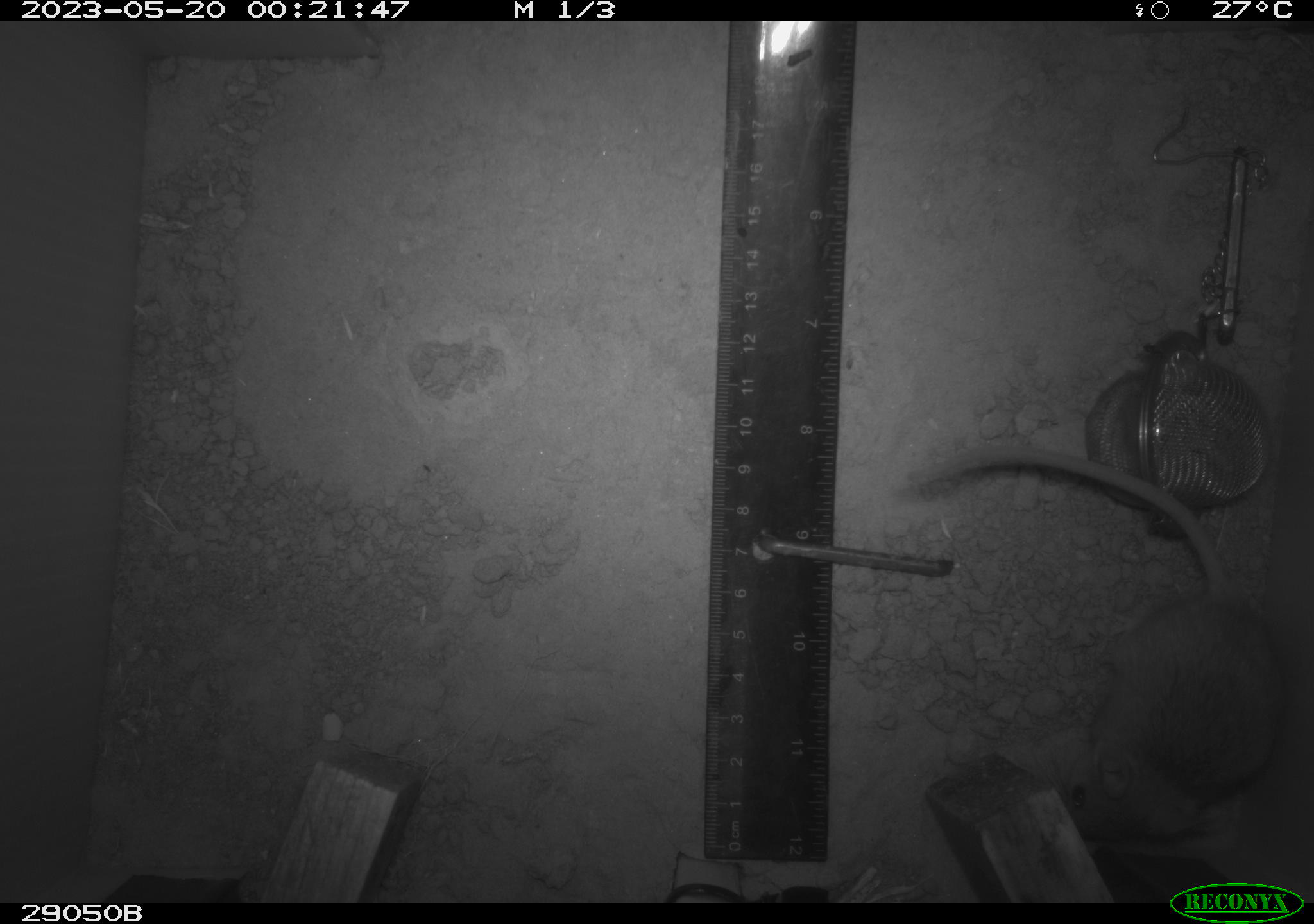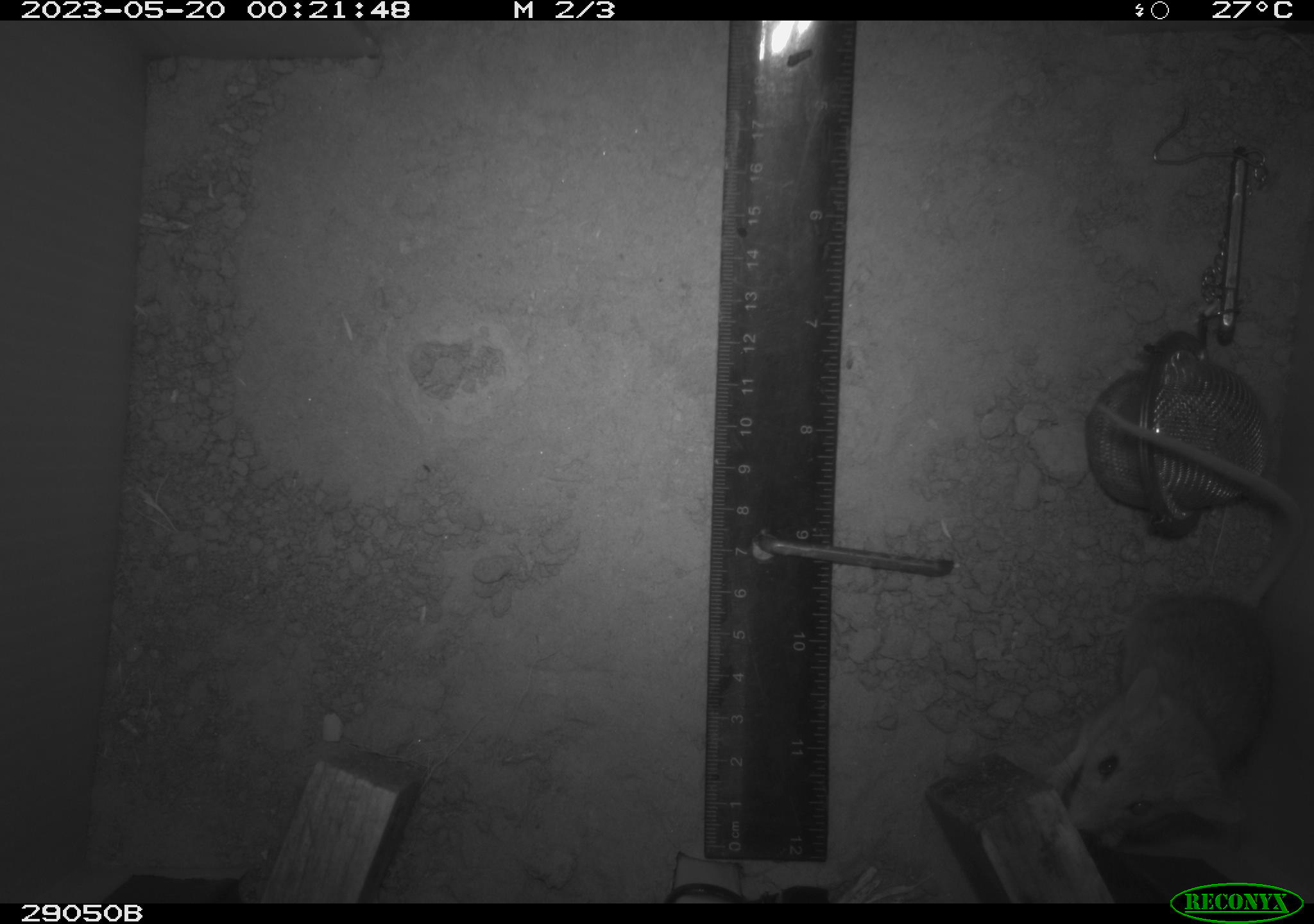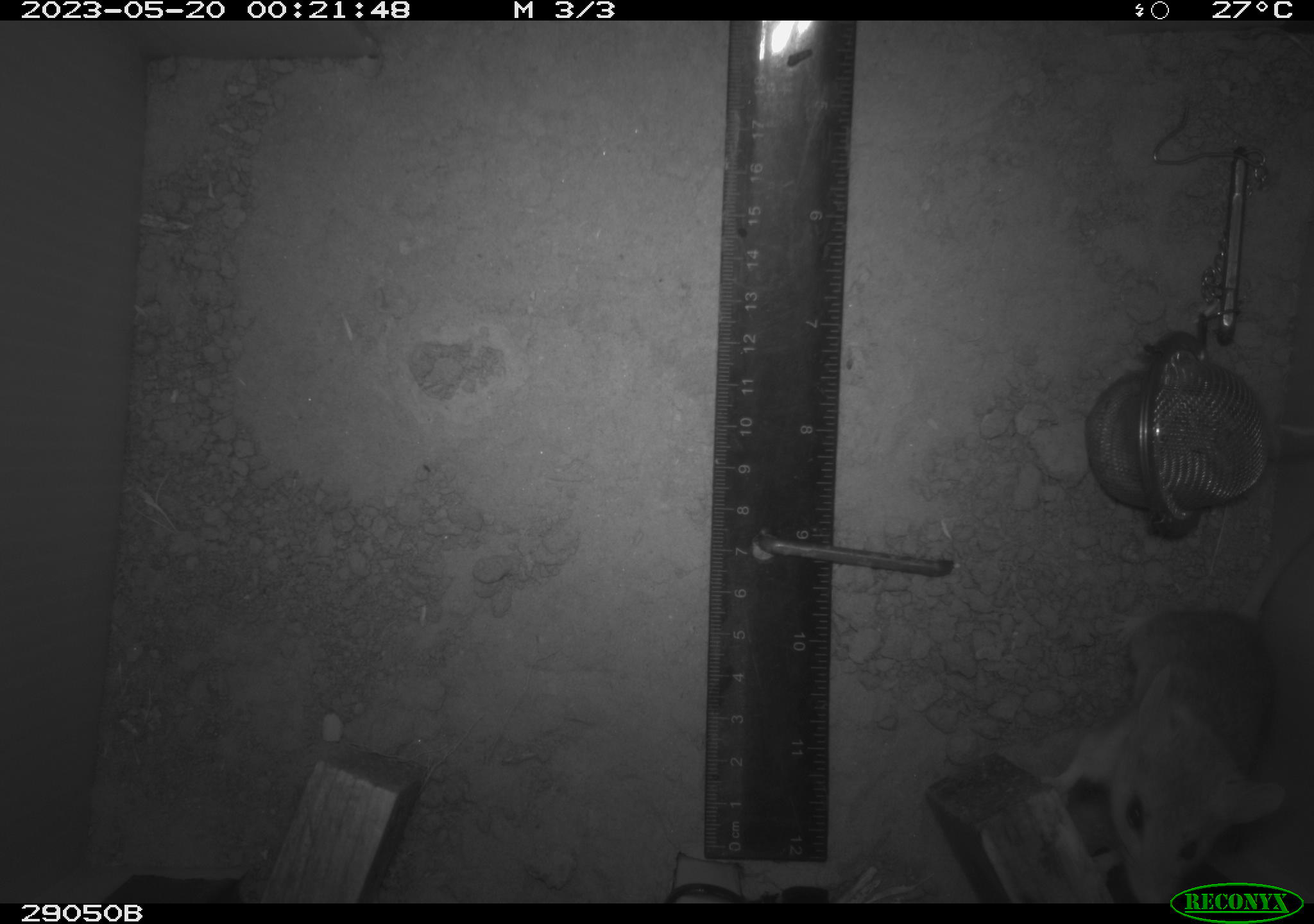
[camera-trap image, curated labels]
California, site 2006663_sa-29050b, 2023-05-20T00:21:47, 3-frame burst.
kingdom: Animalia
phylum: Chordata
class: Mammalia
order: Rodentia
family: Cricetidae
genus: Peromyscus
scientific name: Peromyscus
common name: deer mice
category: peromyscus species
Peromyscus species (deer mice) (Peromyscus).